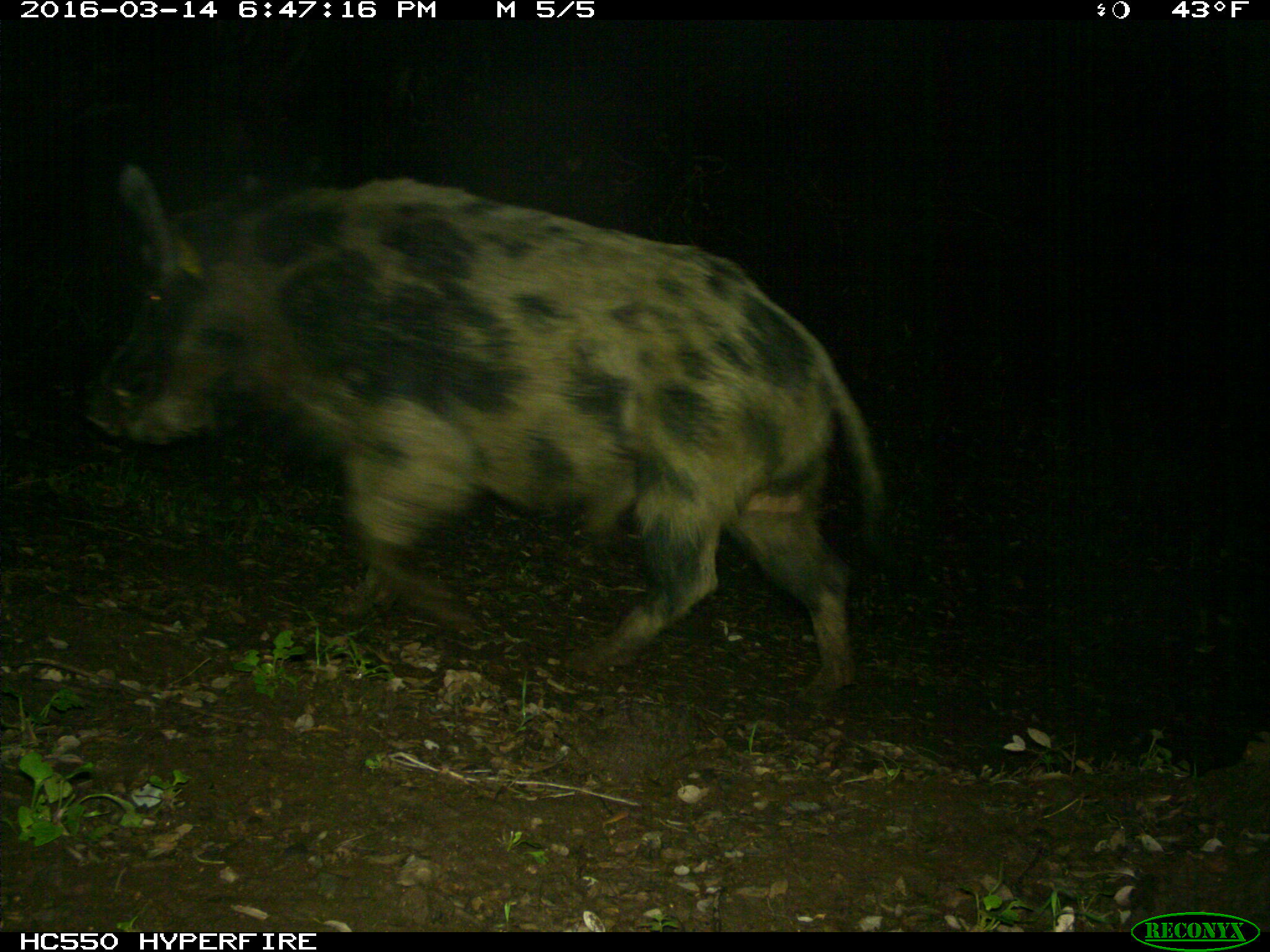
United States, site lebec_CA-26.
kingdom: Animalia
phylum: Chordata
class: Mammalia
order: Artiodactyla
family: Suidae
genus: Sus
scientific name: Sus scrofa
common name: wild boar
Sus scrofa (wild boar).